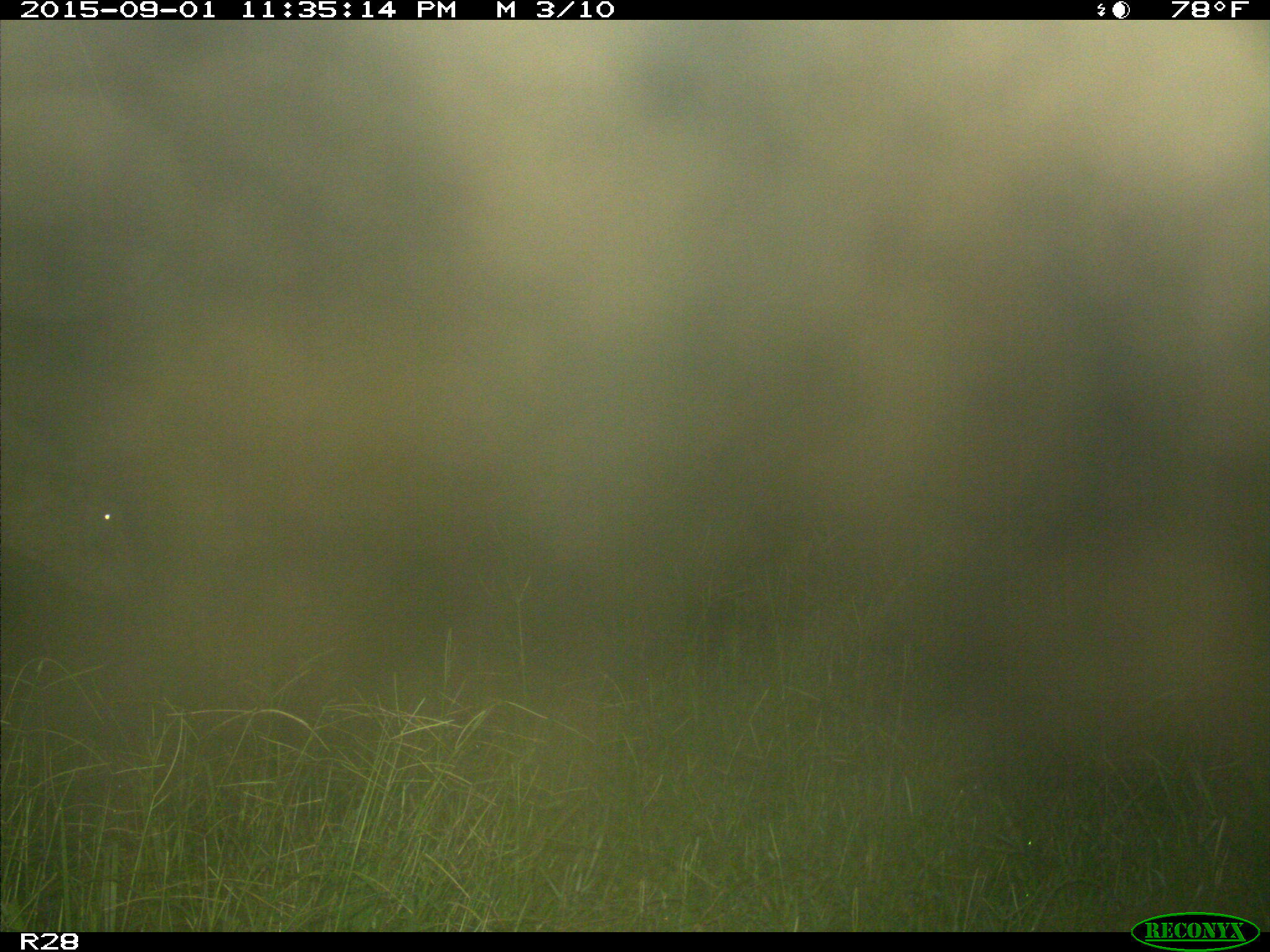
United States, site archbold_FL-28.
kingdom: Animalia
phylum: Chordata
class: Mammalia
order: Artiodactyla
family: Bovidae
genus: Bos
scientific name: Bos taurus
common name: domestic cow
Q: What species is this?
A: Bos taurus (domestic cow).